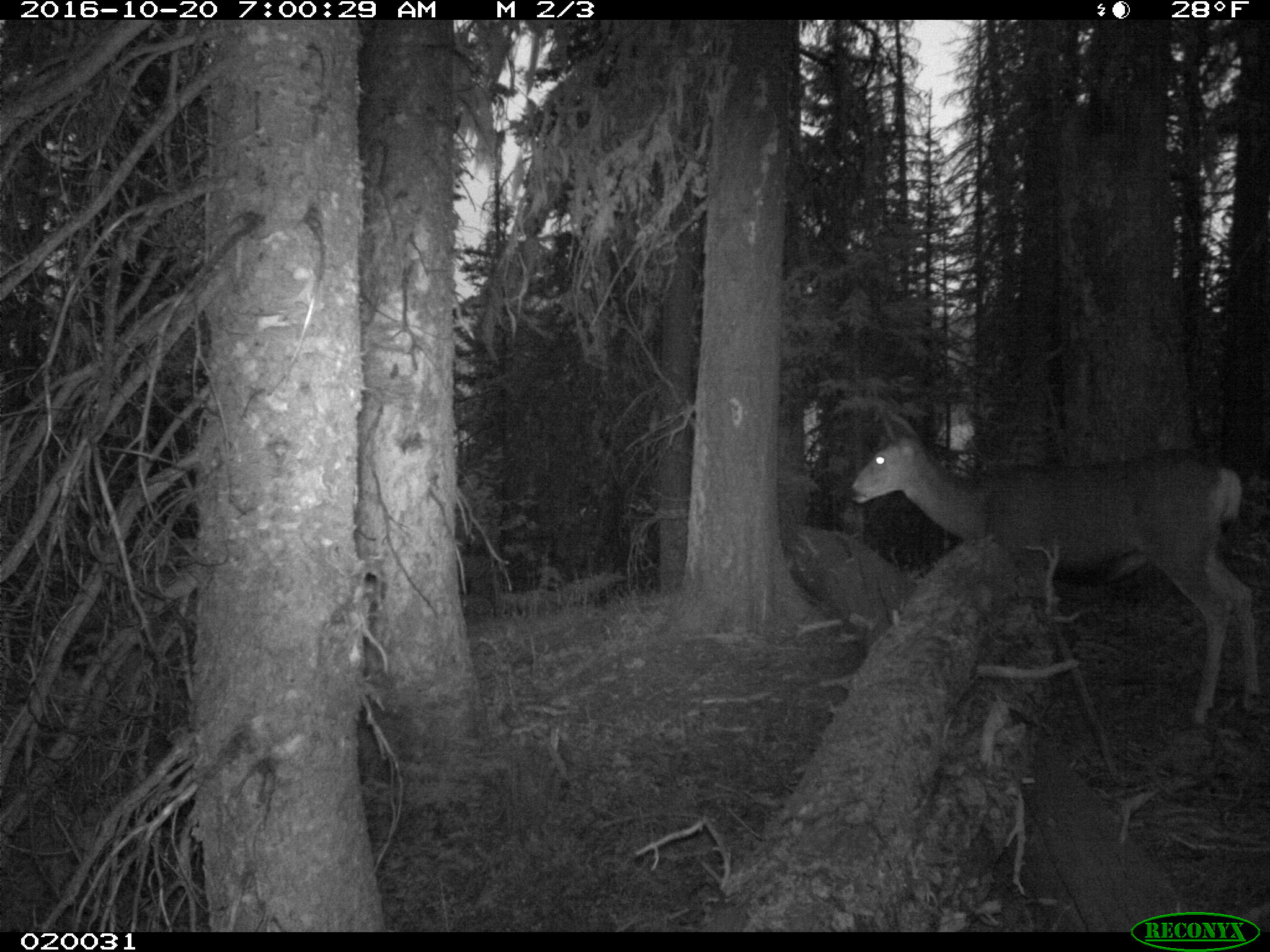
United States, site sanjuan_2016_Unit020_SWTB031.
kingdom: Animalia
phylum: Chordata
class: Mammalia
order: Artiodactyla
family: Cervidae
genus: Odocoileus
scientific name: Odocoileus hemionus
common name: mule deer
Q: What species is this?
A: Odocoileus hemionus (mule deer).